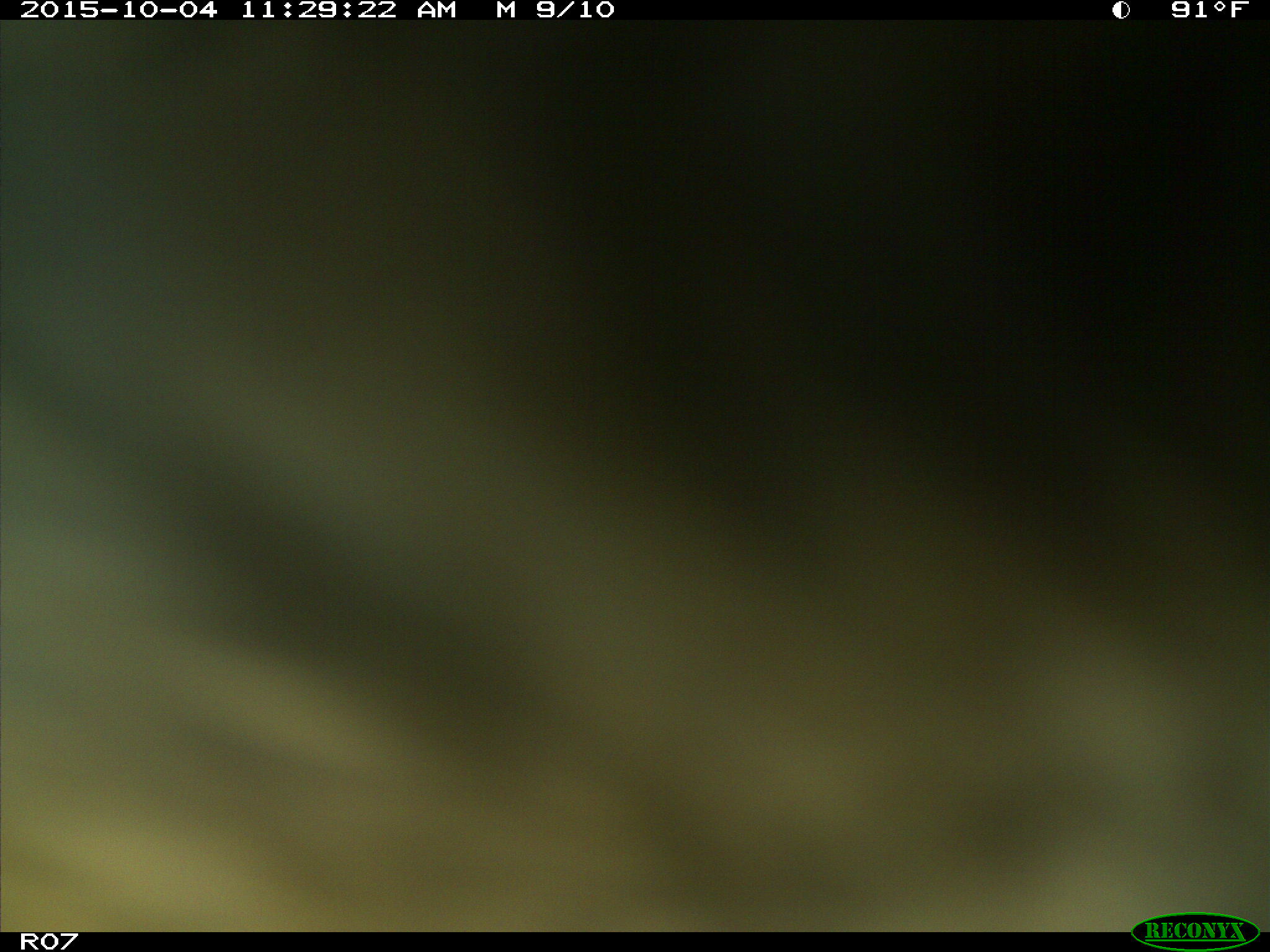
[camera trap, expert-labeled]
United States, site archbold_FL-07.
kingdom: Animalia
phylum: Chordata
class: Mammalia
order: Artiodactyla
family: Bovidae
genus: Bos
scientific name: Bos taurus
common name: domestic cow